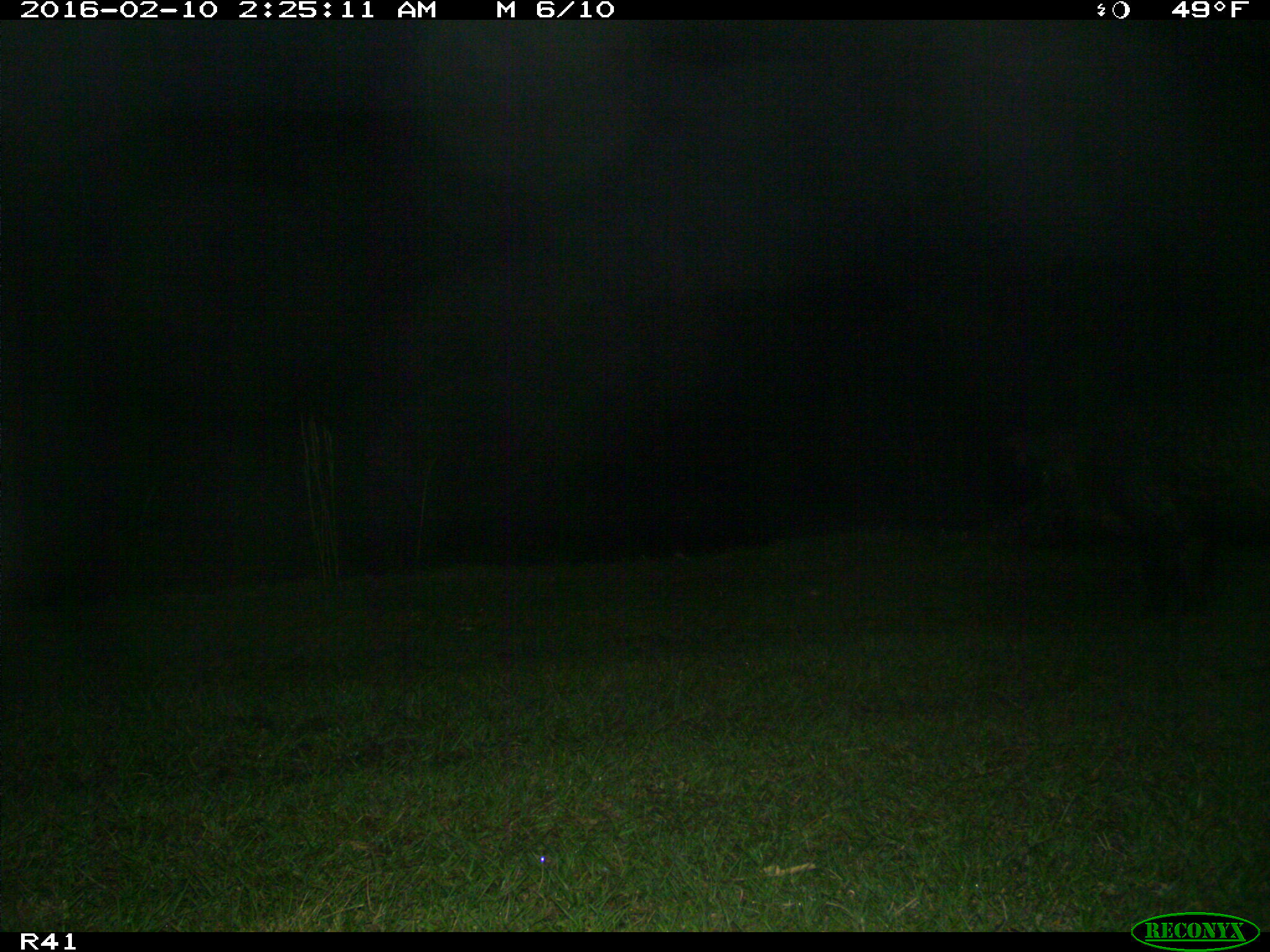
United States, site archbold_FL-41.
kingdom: Animalia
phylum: Chordata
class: Mammalia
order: Artiodactyla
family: Suidae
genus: Sus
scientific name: Sus scrofa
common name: wild boar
Sus scrofa (wild boar).